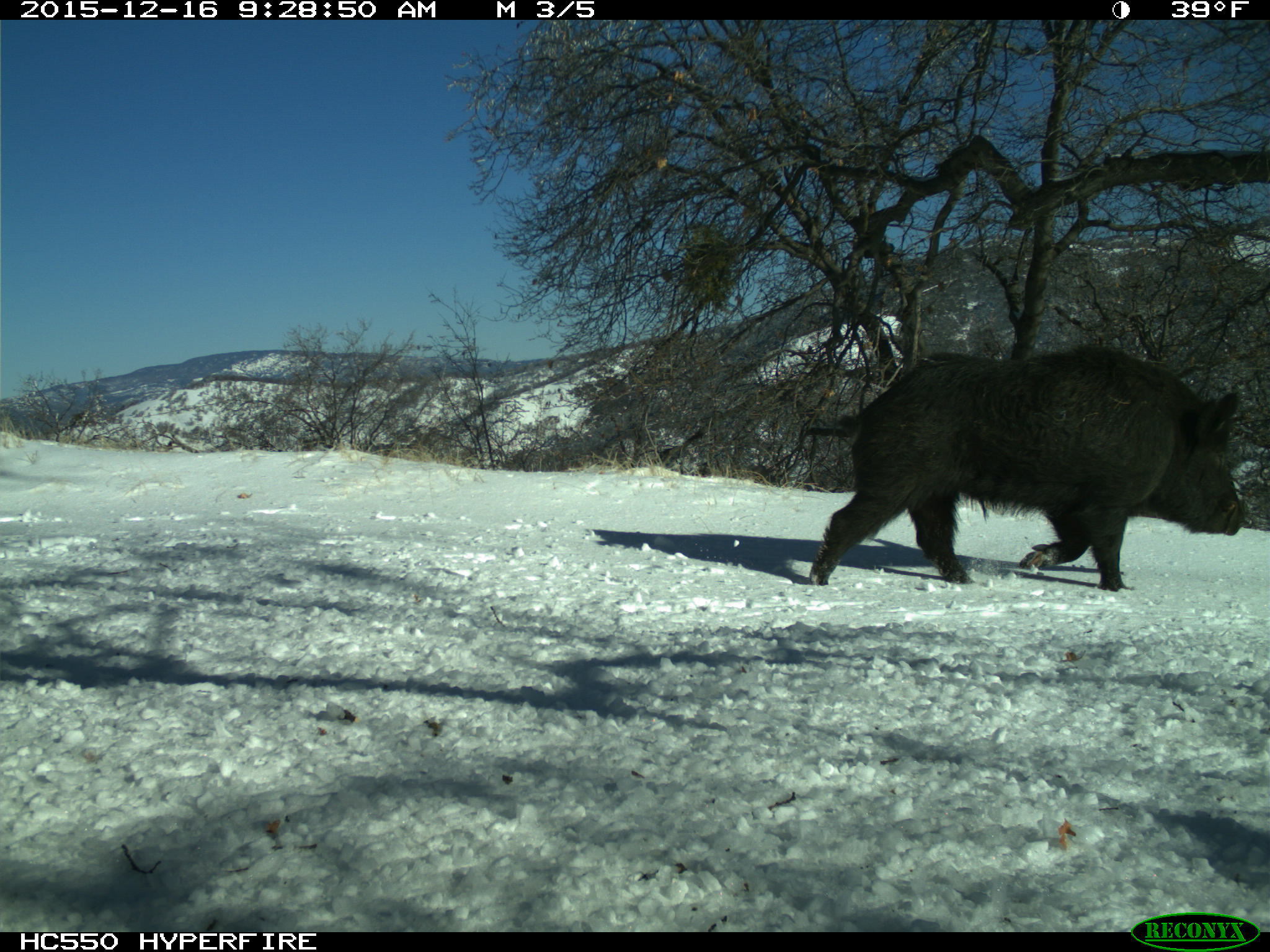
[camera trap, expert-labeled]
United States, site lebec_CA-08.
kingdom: Animalia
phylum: Chordata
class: Mammalia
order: Artiodactyla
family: Suidae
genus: Sus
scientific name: Sus scrofa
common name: wild boar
Sus scrofa (wild boar).